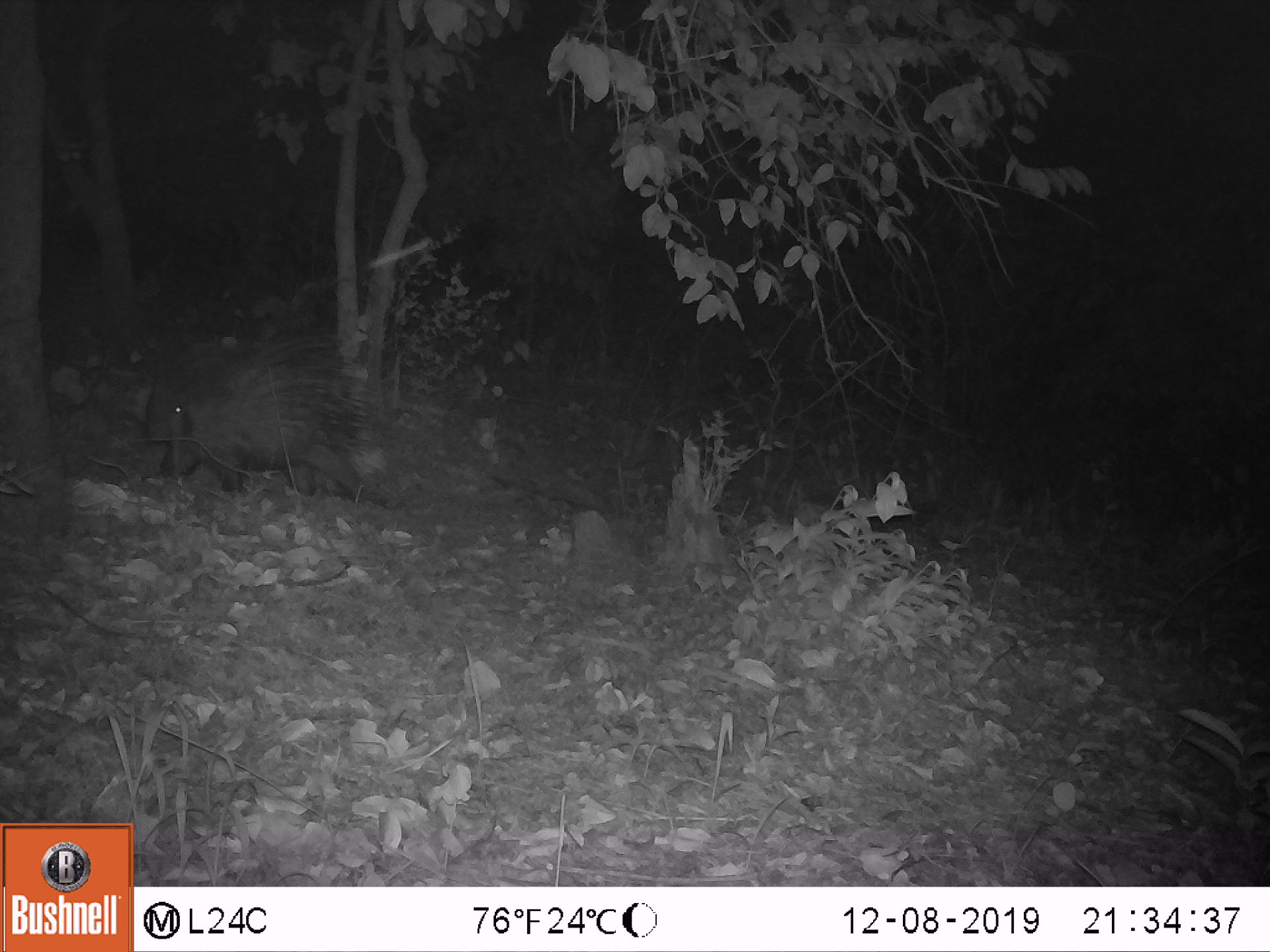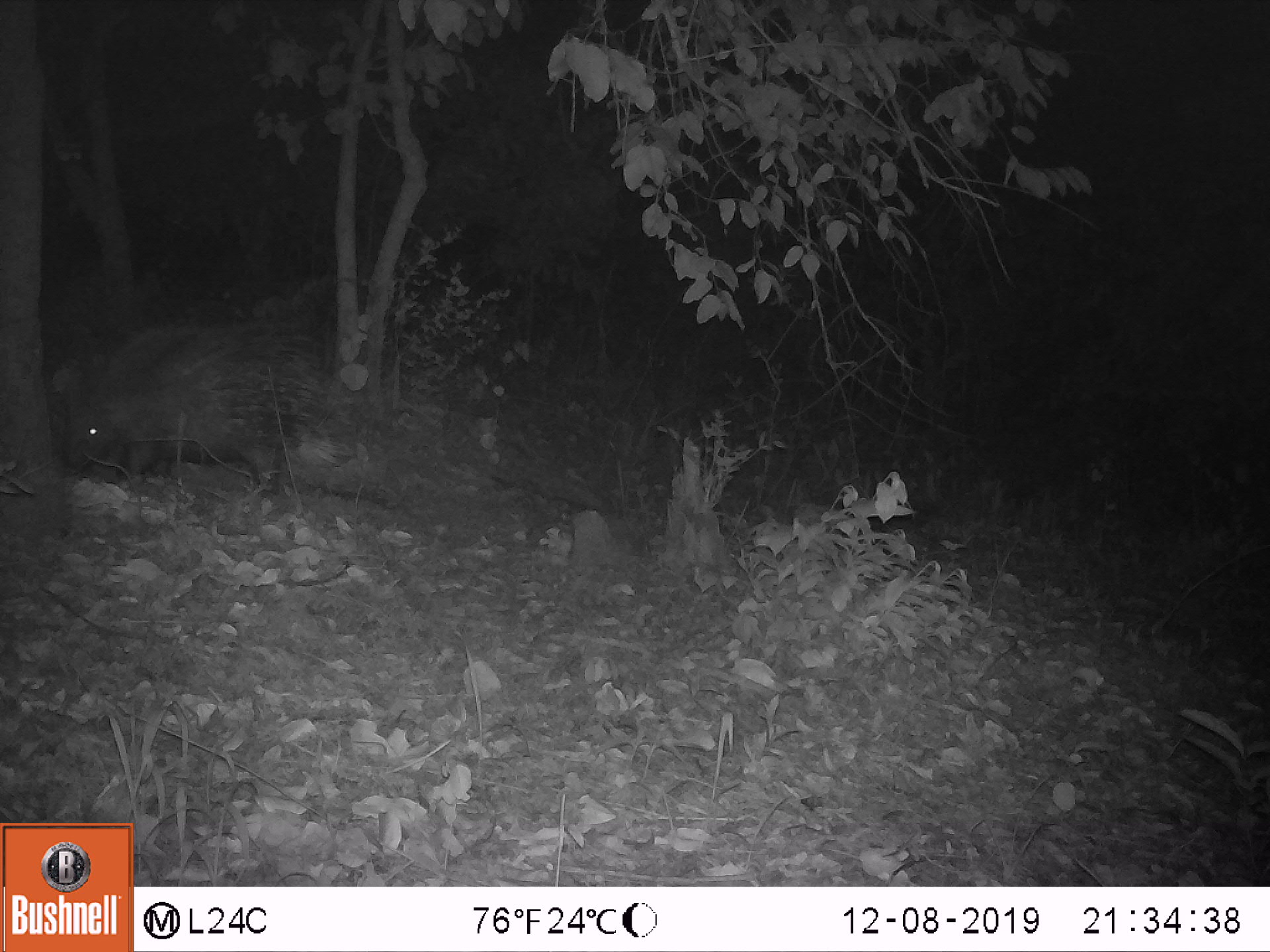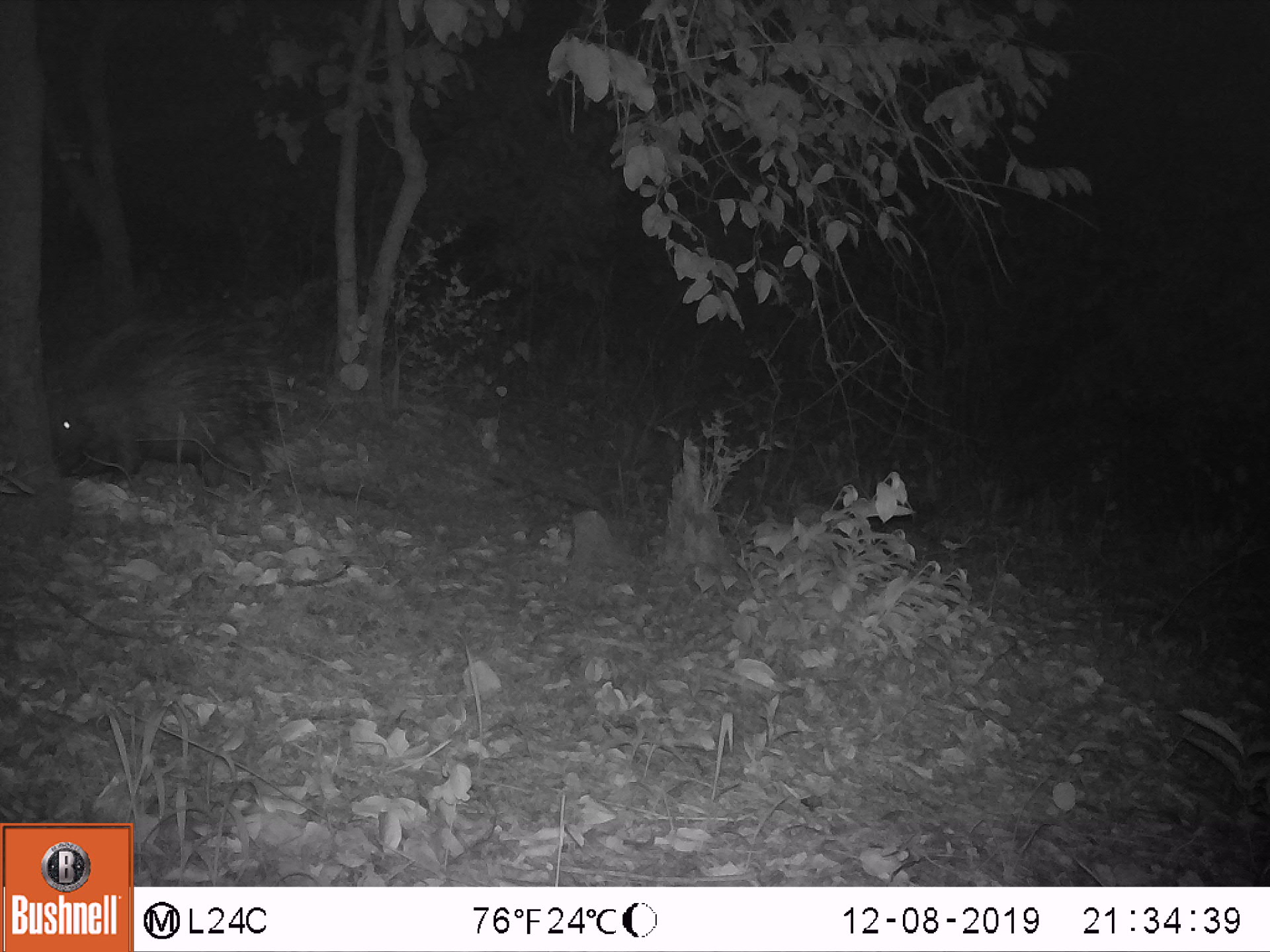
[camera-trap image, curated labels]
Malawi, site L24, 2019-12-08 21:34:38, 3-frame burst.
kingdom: Animalia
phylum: Chordata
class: Mammalia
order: Rodentia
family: Hystricidae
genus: Hystrix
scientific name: Hystrix africaeaustralis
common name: cape porcupine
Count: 1.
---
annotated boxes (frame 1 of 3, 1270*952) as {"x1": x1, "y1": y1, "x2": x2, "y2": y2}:
cape porcupine: {"x1": 125, "y1": 325, "x2": 405, "y2": 512}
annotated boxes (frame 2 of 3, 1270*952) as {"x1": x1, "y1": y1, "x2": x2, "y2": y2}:
cape porcupine: {"x1": 52, "y1": 306, "x2": 337, "y2": 491}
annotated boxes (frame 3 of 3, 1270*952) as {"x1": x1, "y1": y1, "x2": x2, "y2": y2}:
cape porcupine: {"x1": 49, "y1": 281, "x2": 297, "y2": 481}